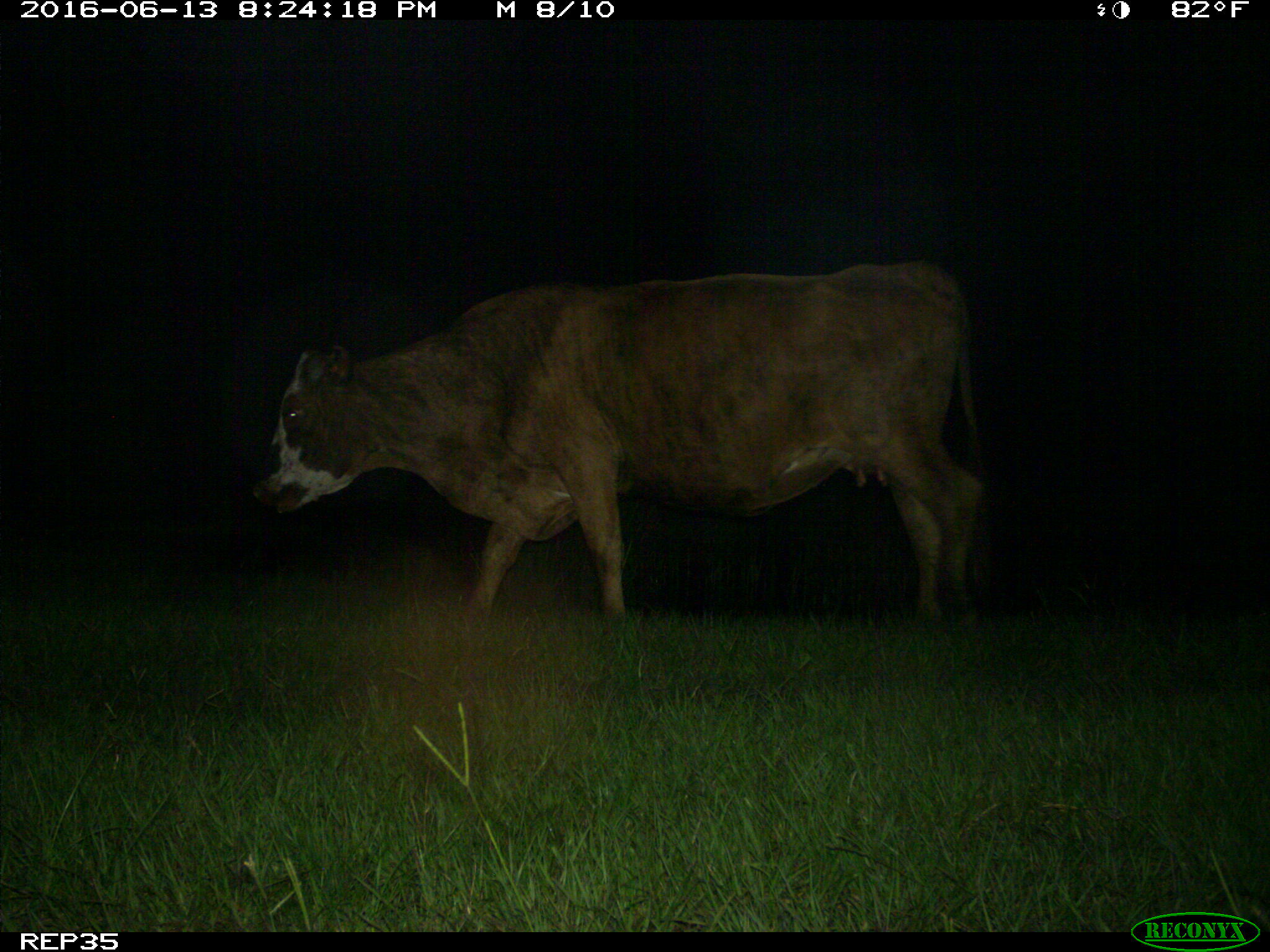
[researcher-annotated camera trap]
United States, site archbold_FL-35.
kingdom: Animalia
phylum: Chordata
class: Mammalia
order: Artiodactyla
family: Bovidae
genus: Bos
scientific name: Bos taurus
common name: domestic cow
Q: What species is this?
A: Bos taurus (domestic cow).